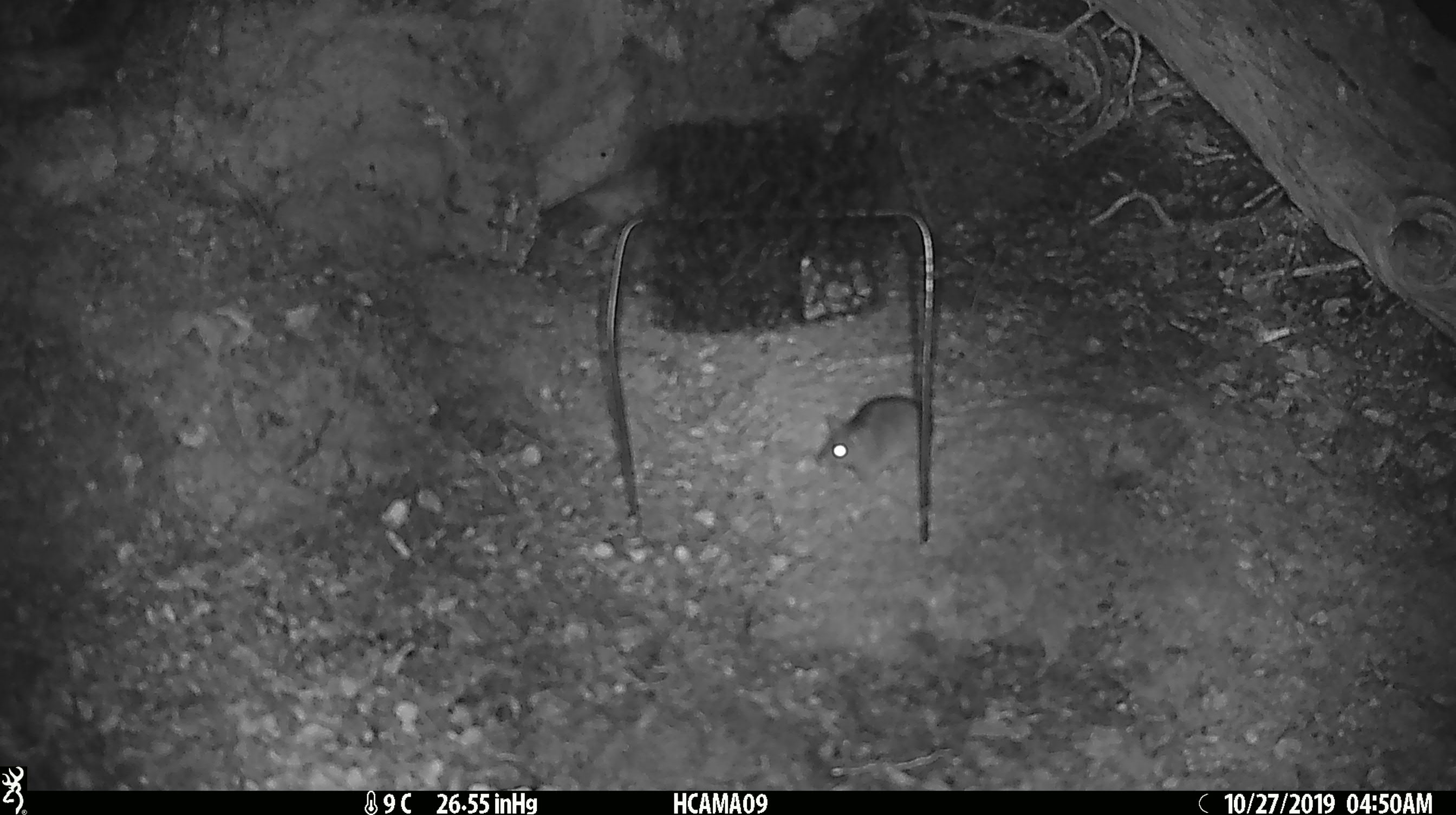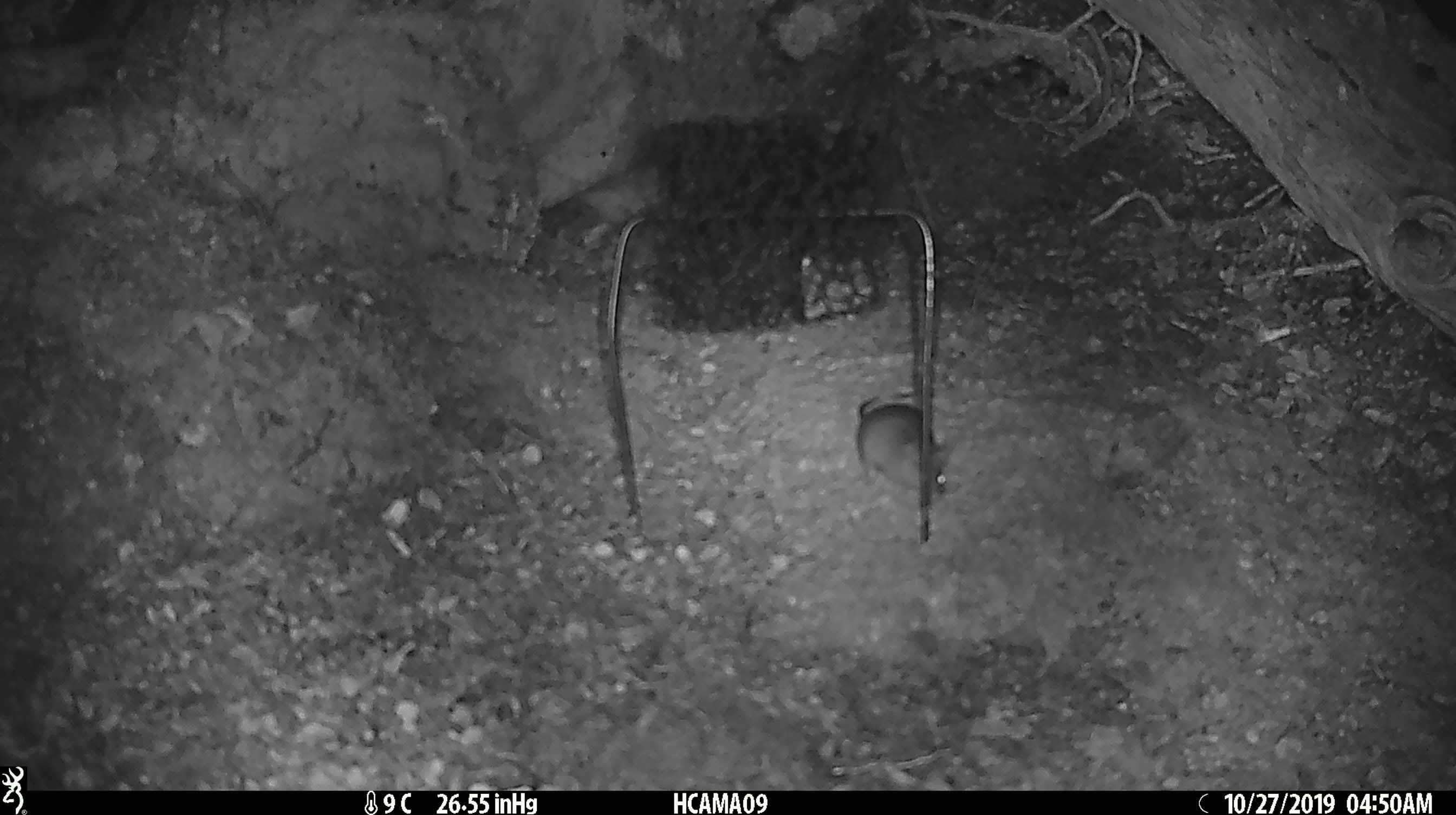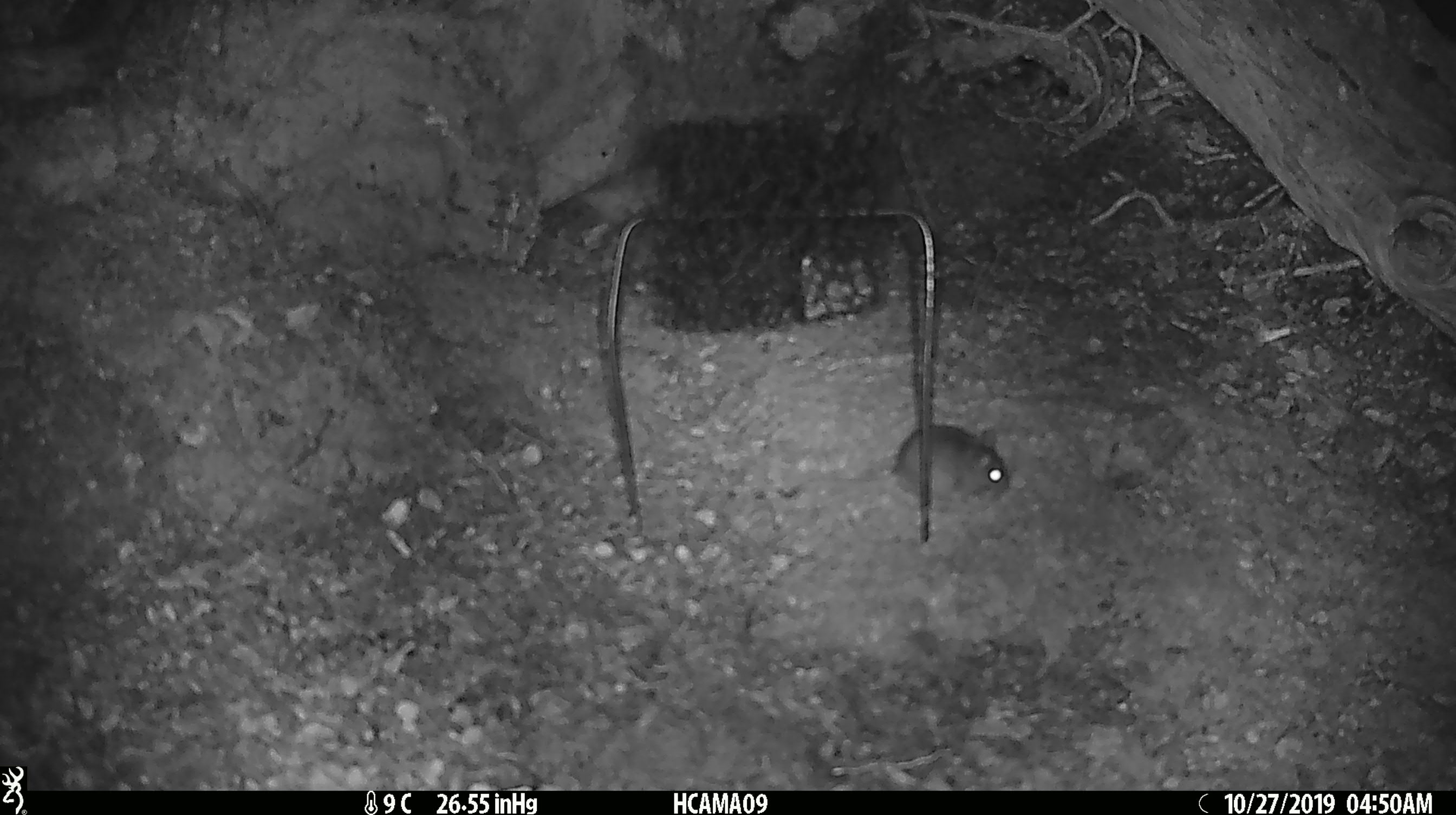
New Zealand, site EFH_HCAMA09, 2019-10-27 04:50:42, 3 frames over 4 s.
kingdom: Animalia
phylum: Chordata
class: Mammalia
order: Rodentia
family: Muridae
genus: Mus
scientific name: Mus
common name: mouse